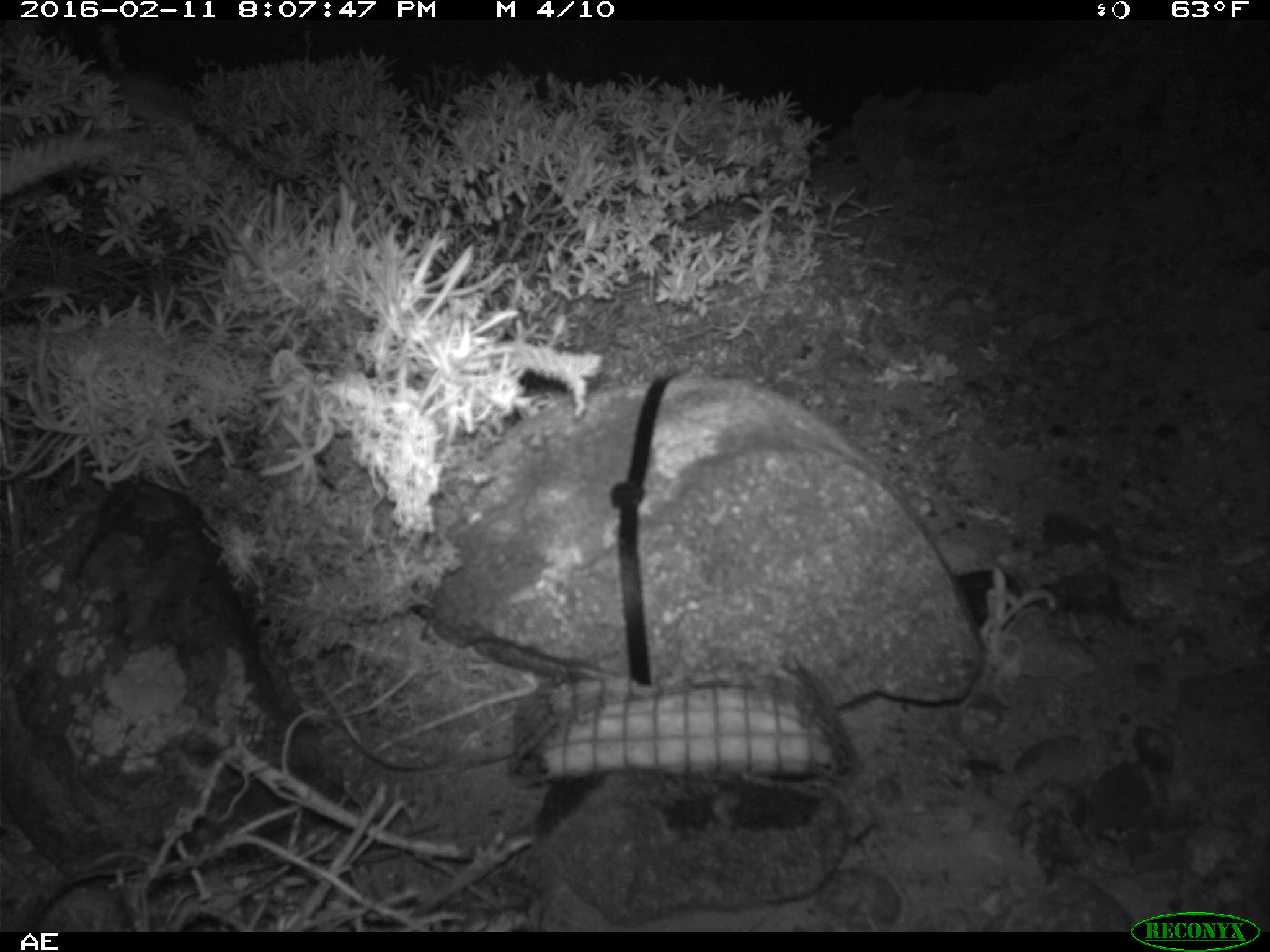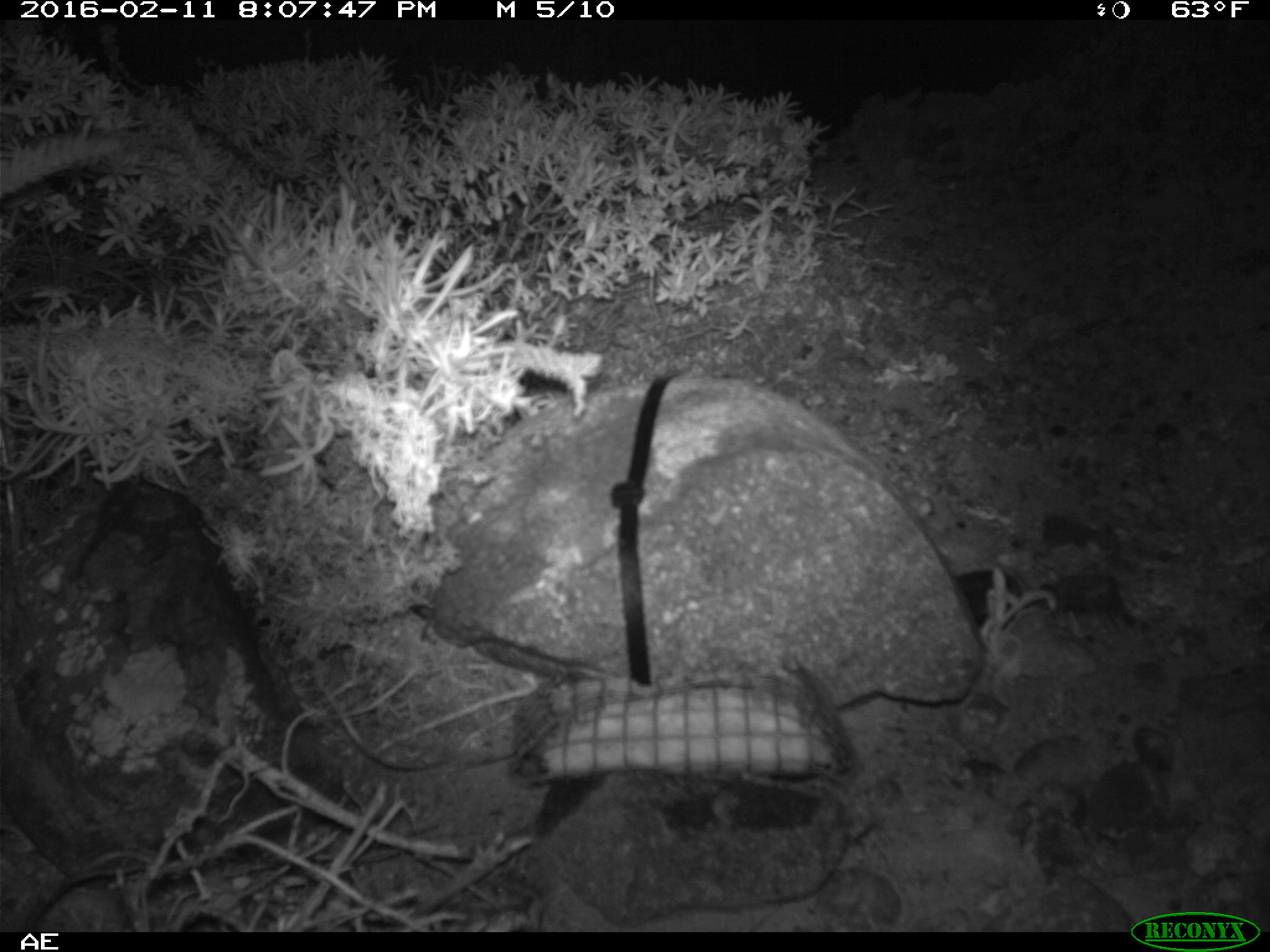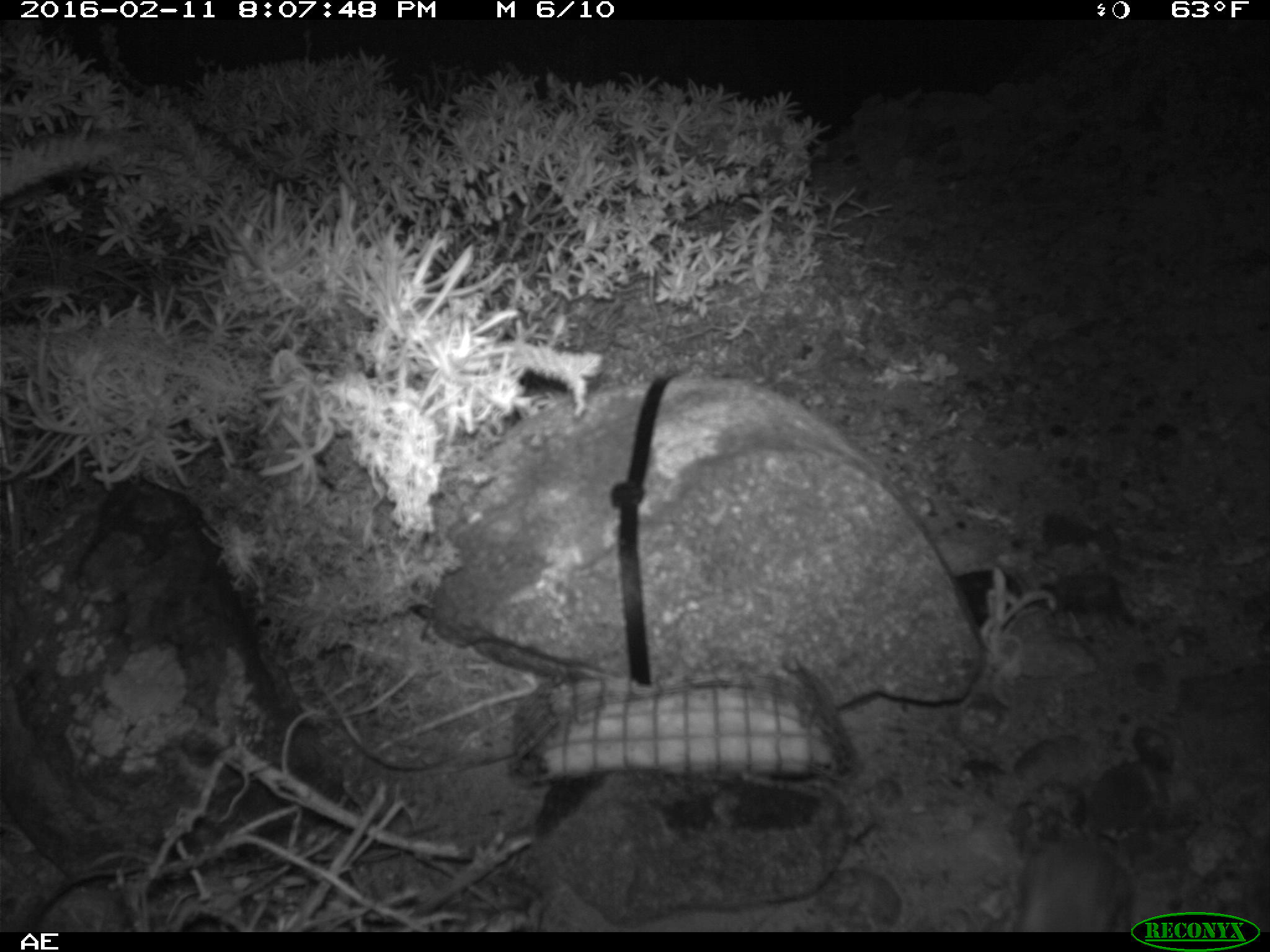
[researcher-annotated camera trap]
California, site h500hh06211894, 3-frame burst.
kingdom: Animalia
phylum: Chordata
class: Mammalia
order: Rodentia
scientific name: Rodentia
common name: rodent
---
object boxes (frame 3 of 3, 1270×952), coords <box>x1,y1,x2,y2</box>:
rodent: <box>1006,832,1132,929</box>